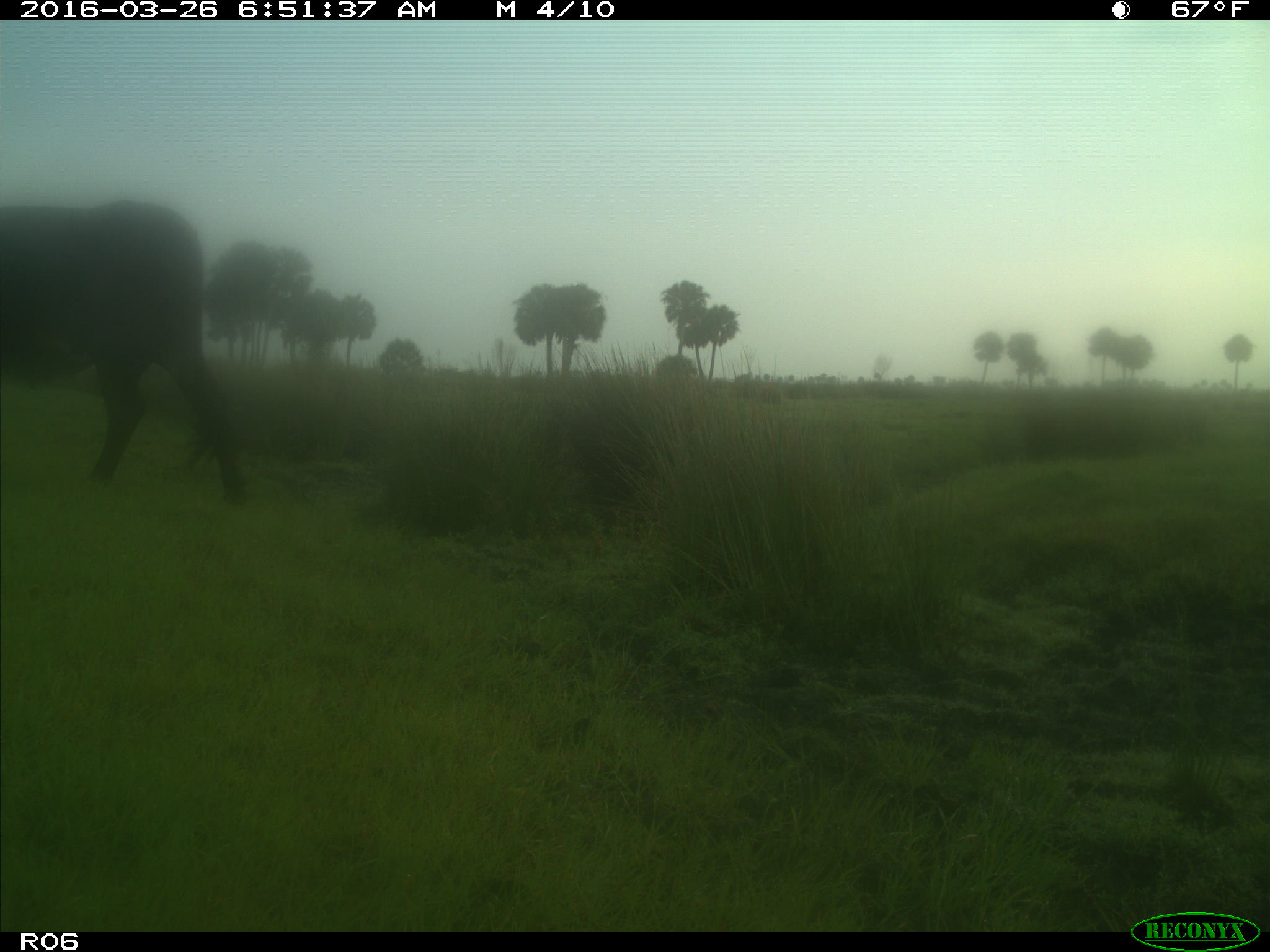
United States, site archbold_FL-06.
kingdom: Animalia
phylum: Chordata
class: Mammalia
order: Artiodactyla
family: Bovidae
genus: Bos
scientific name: Bos taurus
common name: domestic cow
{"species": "Bos taurus (domestic cow)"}